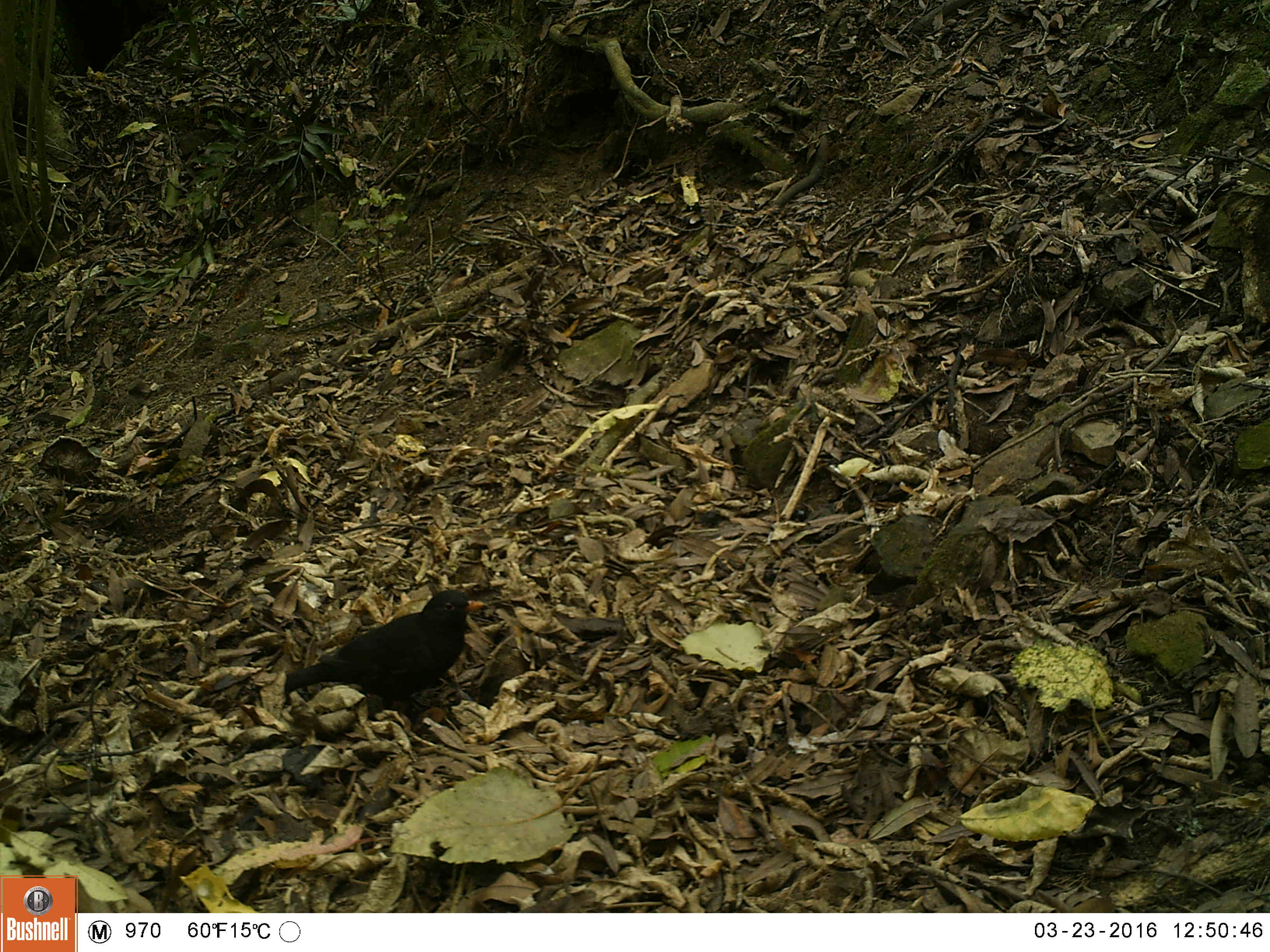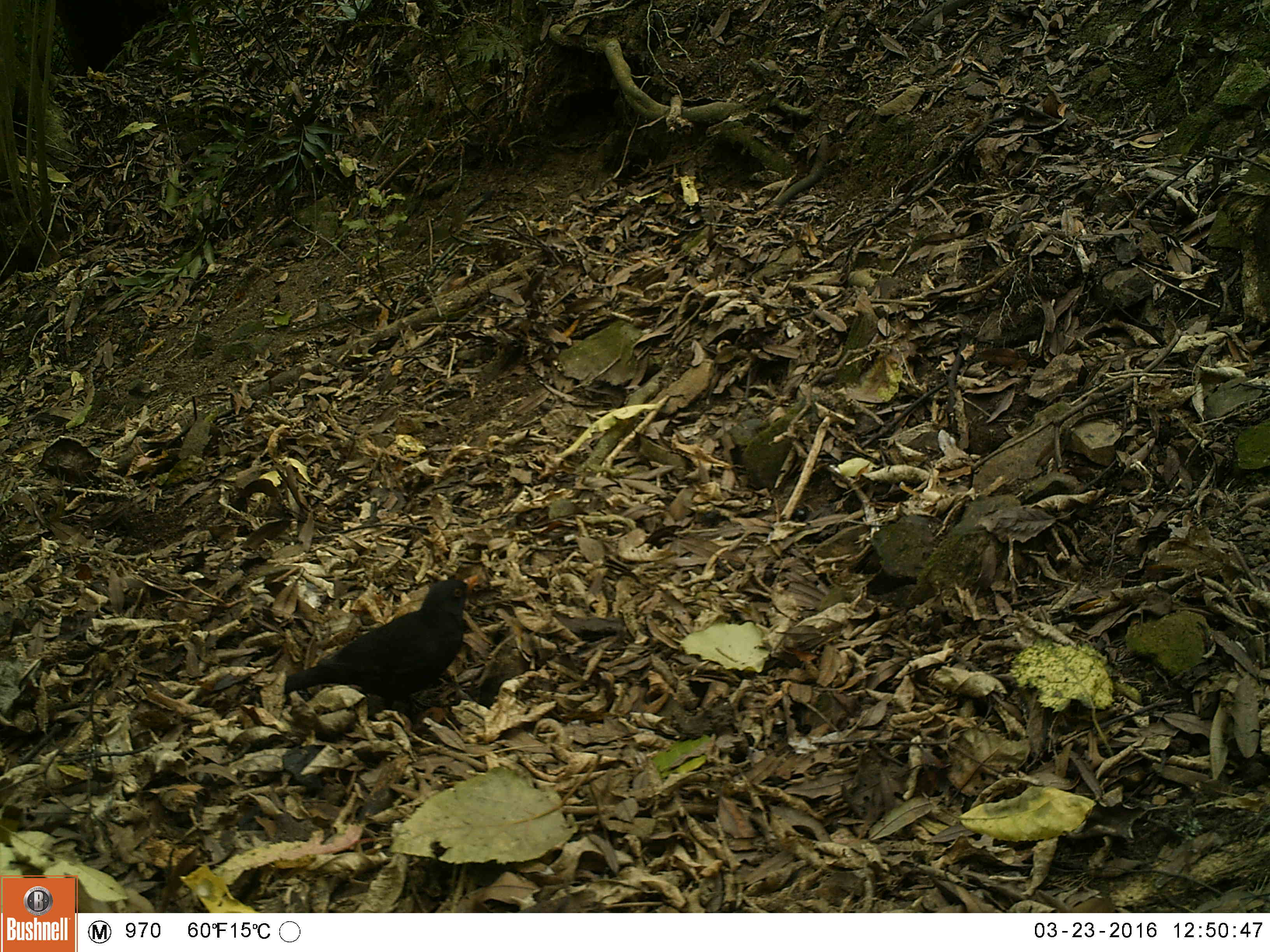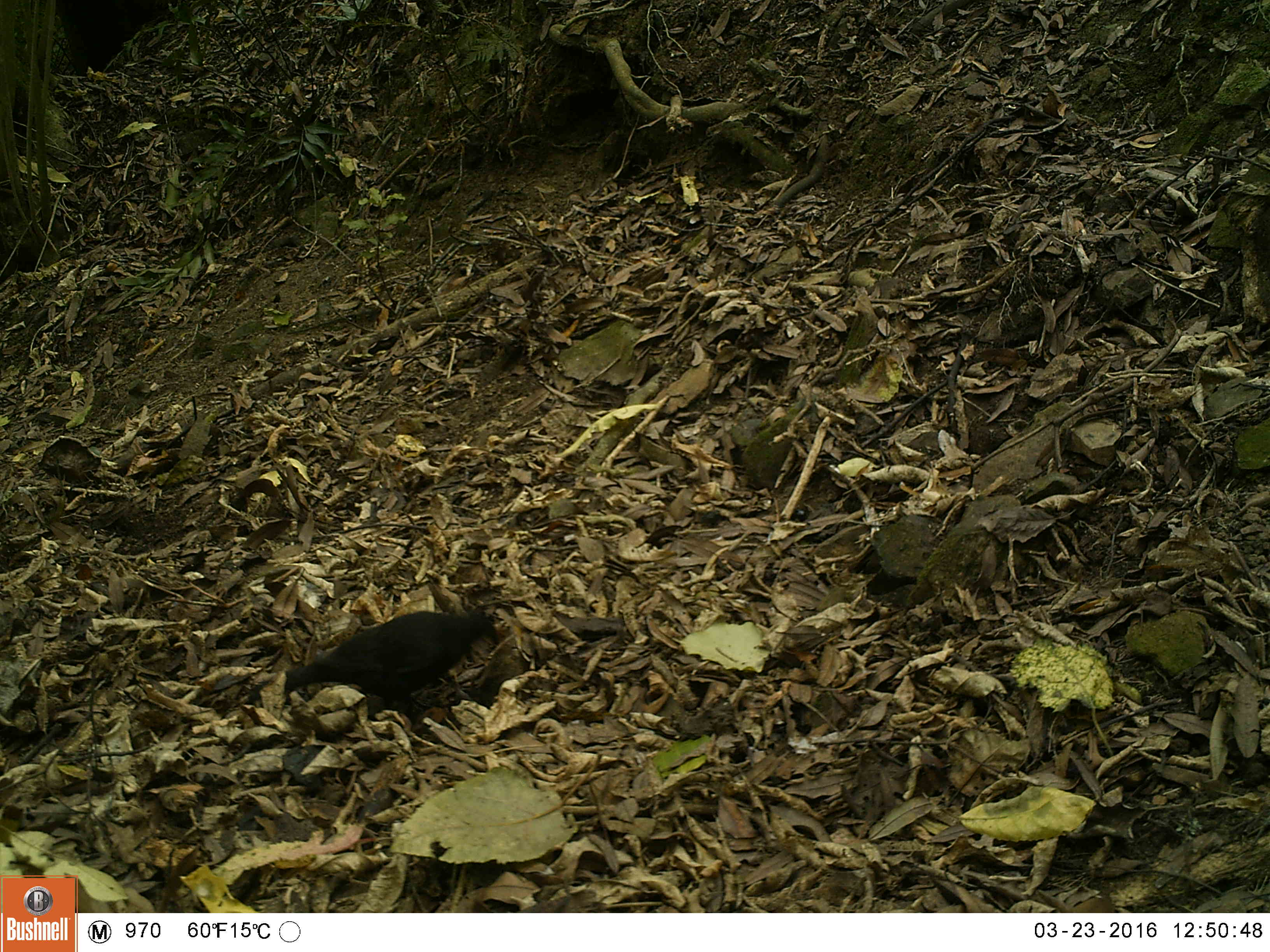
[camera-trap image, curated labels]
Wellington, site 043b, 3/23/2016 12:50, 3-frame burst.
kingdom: Animalia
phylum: Chordata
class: Aves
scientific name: Aves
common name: bird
Bird (Aves).